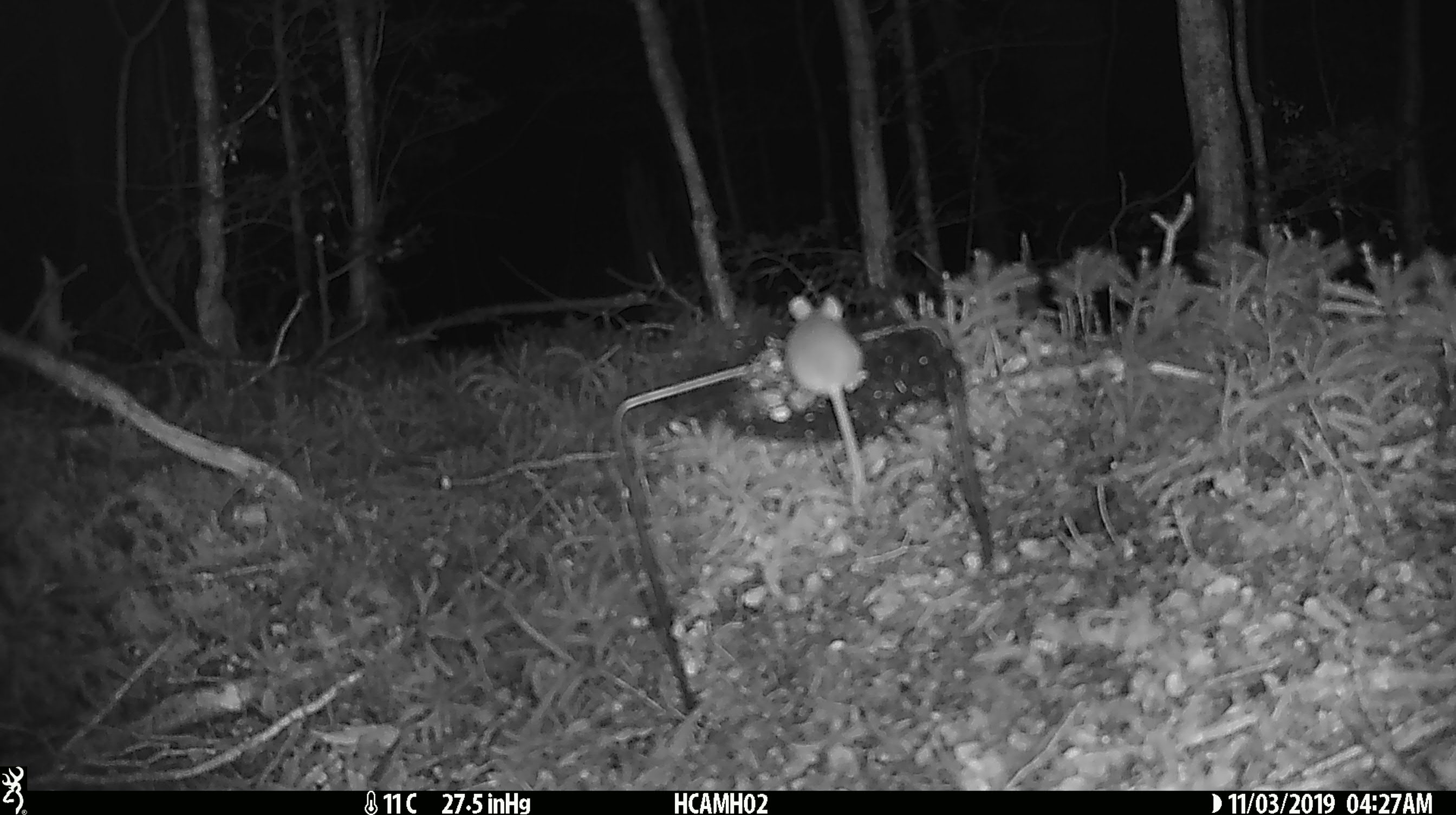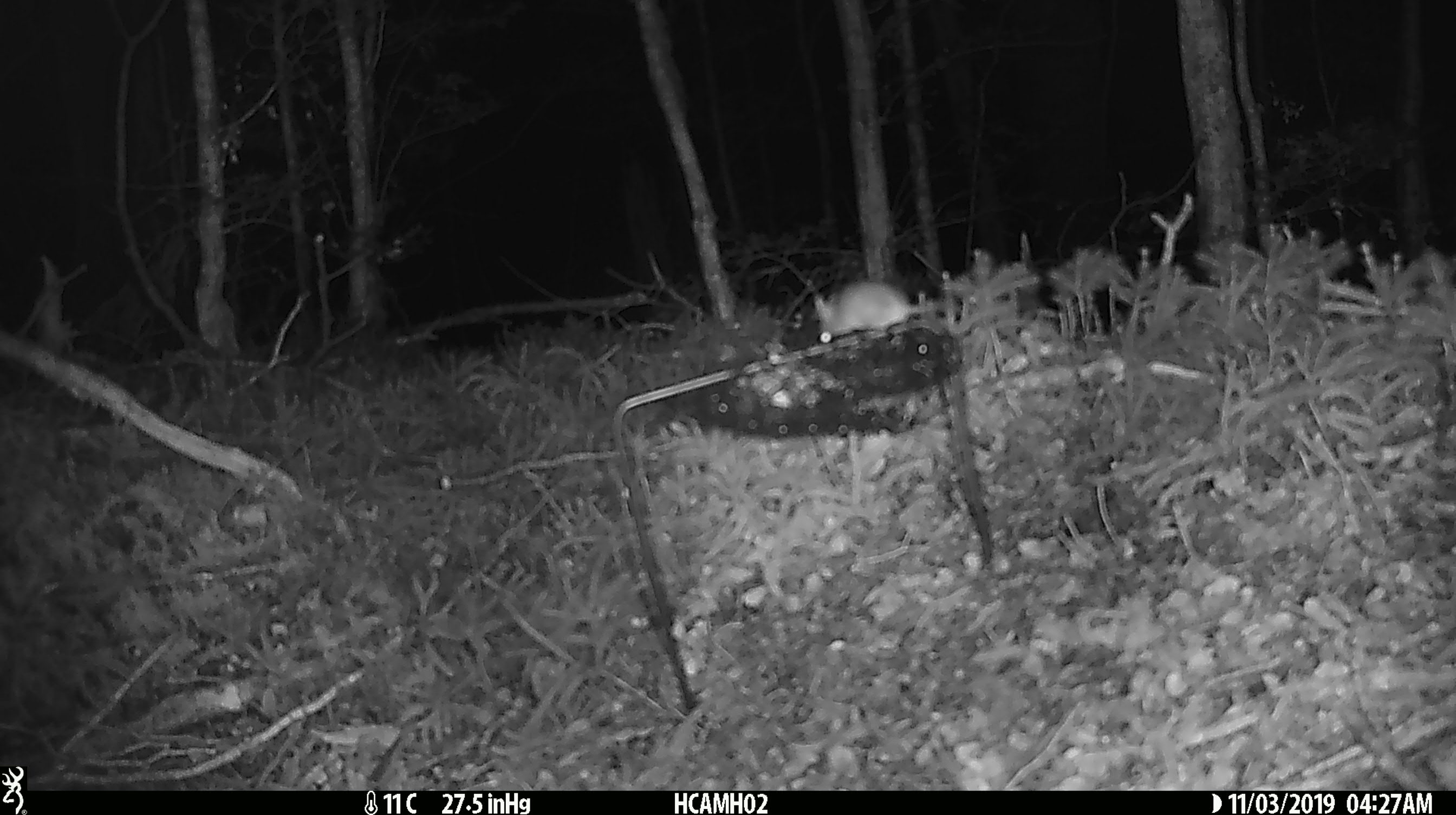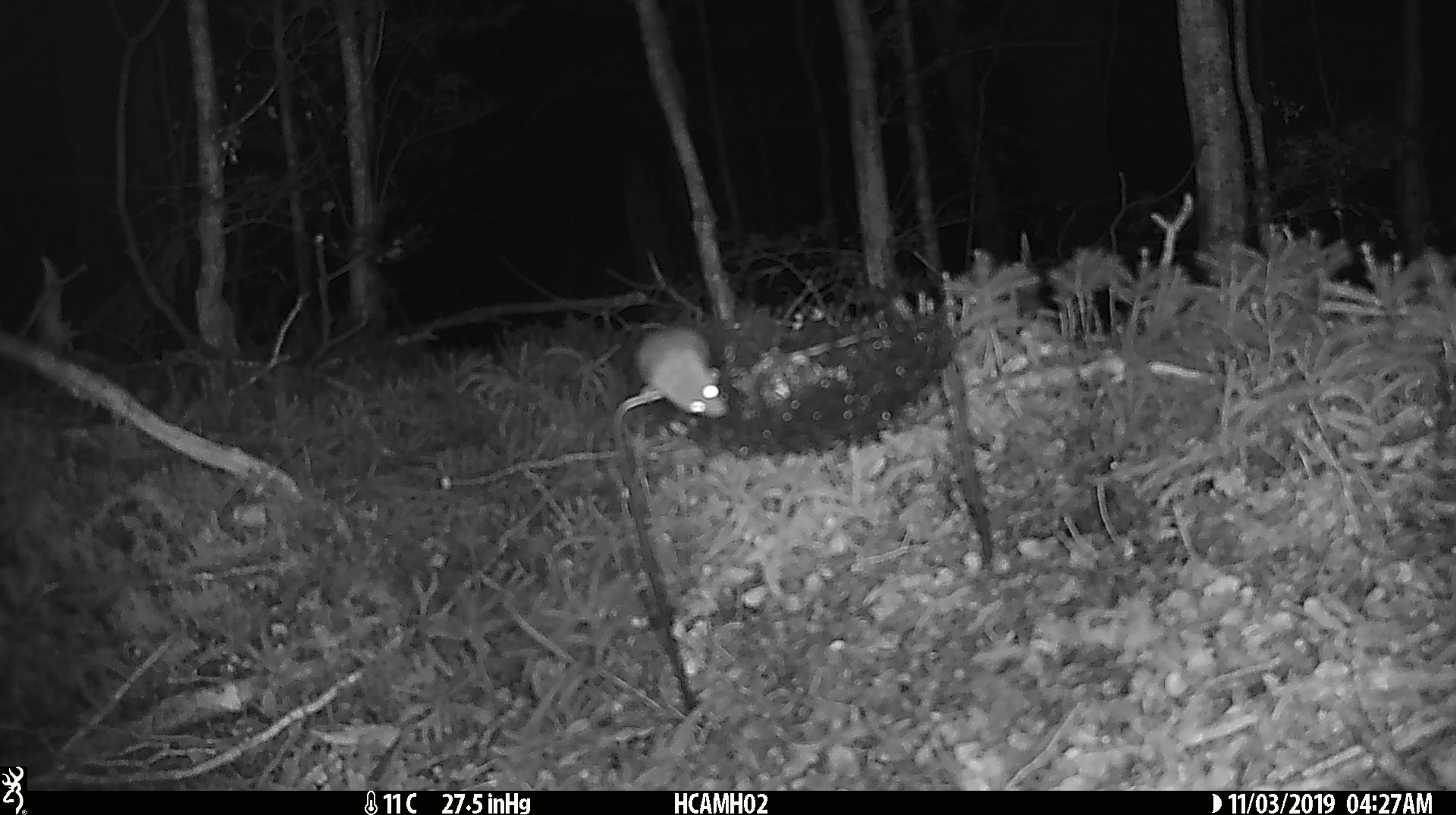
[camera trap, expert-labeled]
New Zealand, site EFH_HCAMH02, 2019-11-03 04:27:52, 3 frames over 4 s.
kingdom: Animalia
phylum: Chordata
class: Mammalia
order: Rodentia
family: Muridae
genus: Mus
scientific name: Mus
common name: mouse